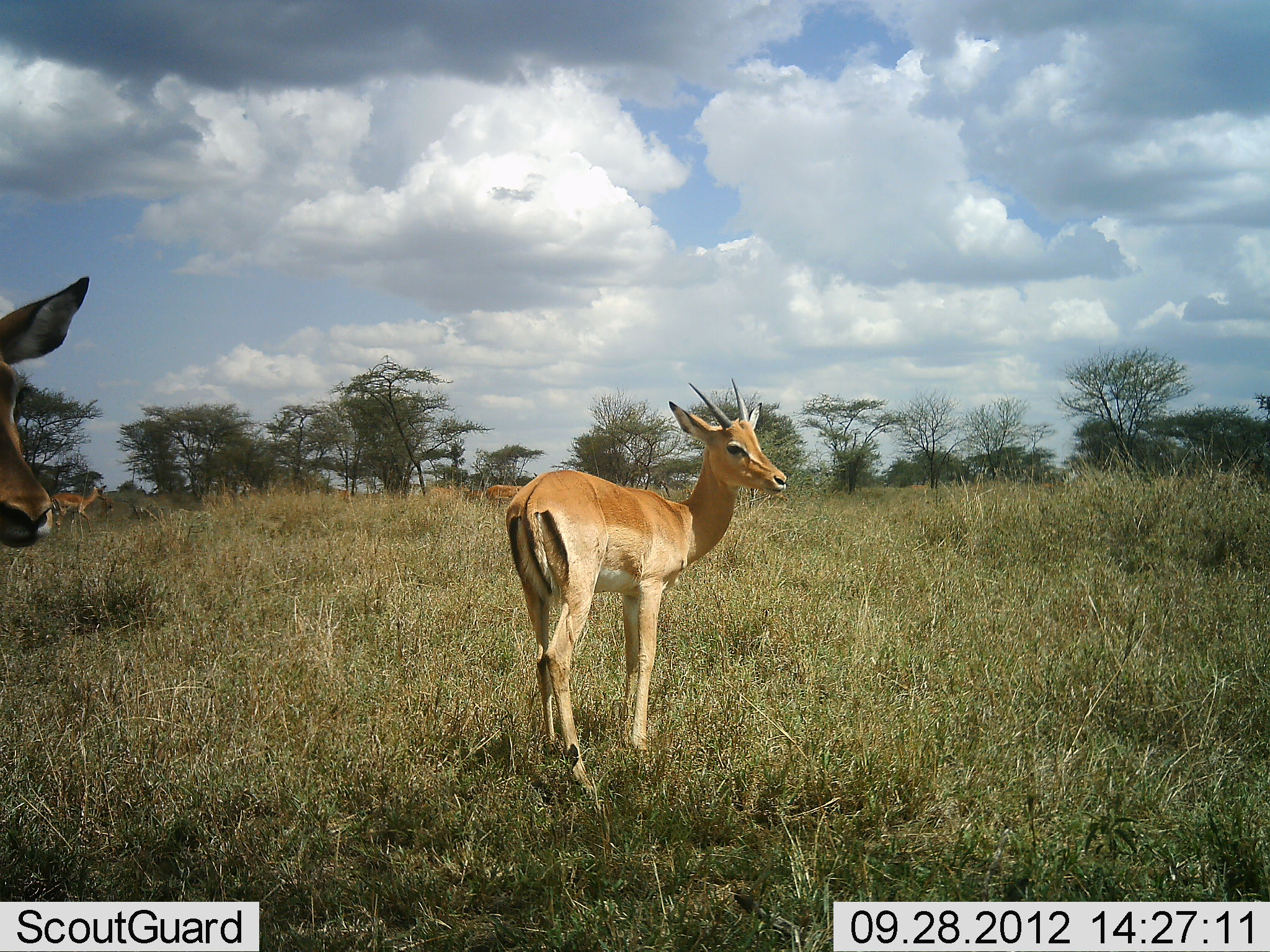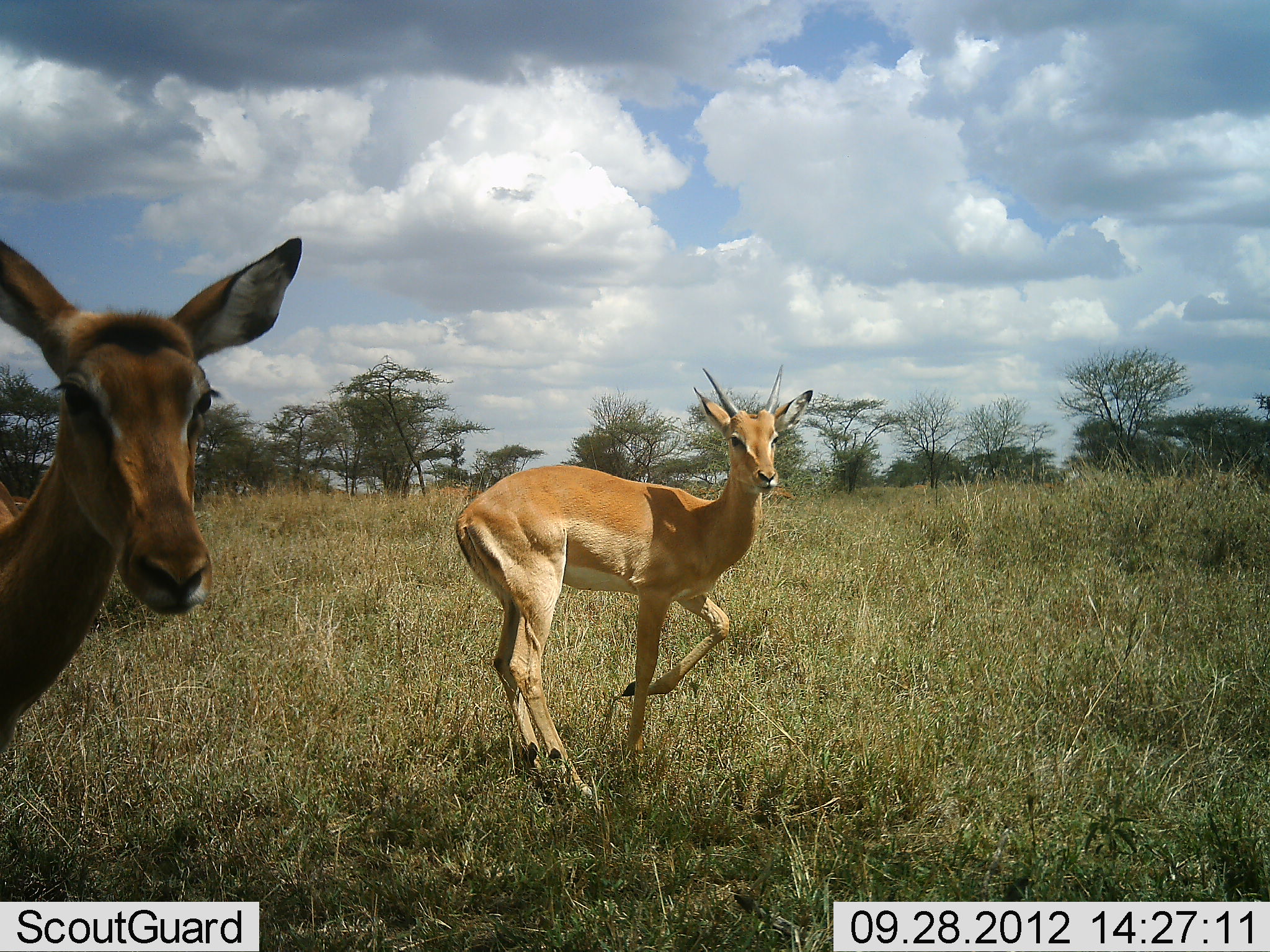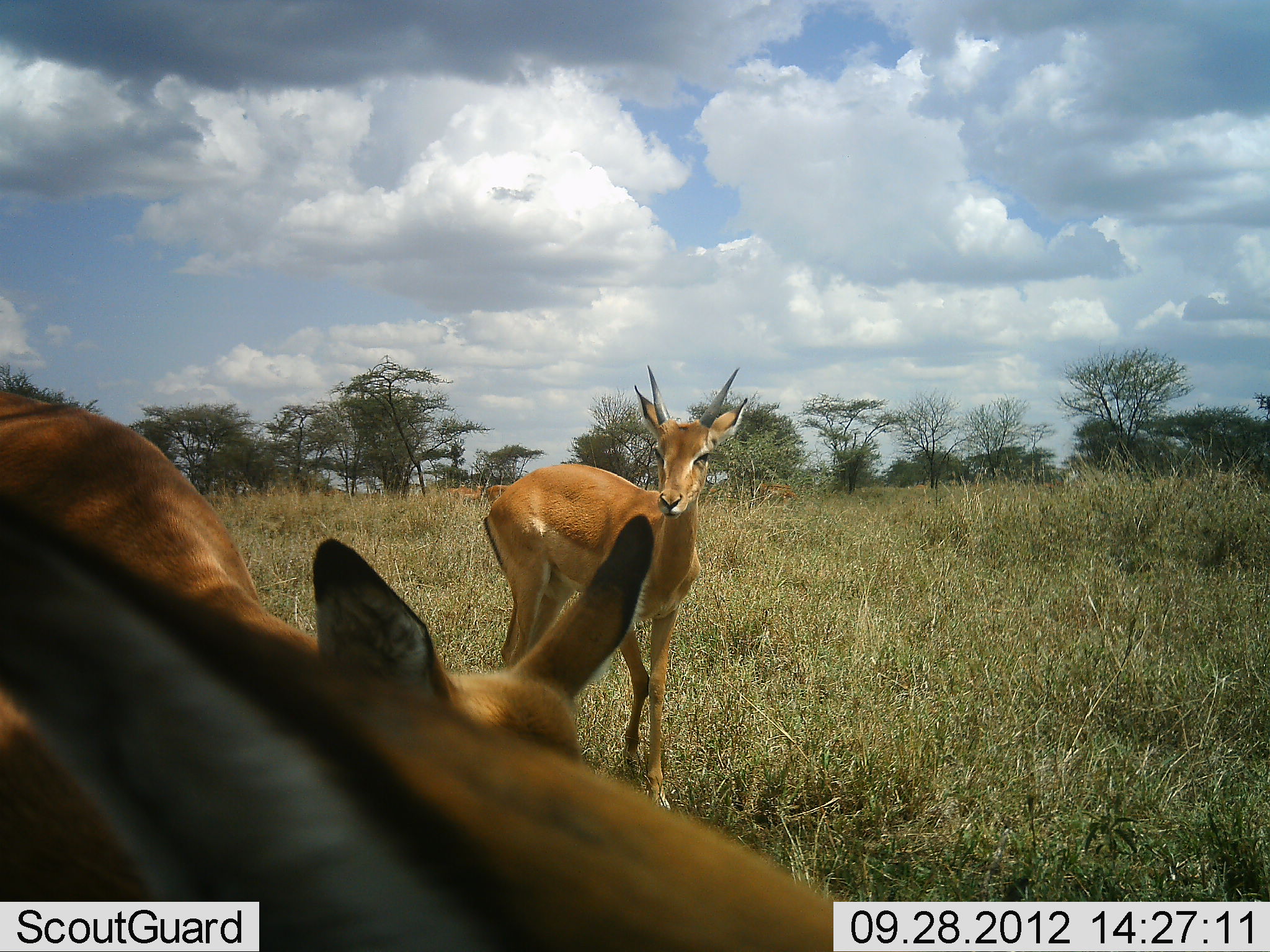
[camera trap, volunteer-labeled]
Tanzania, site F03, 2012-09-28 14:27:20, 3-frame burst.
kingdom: Animalia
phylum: Chordata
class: Mammalia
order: Artiodactyla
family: Bovidae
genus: Aepyceros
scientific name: Aepyceros melampus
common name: impala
Impala (Aepyceros melampus), count 4. Behavior (volunteer vote fractions): standing 80%, resting 0%, moving 60%, interacting 10%. Young present (vote fraction): 20%. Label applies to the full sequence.